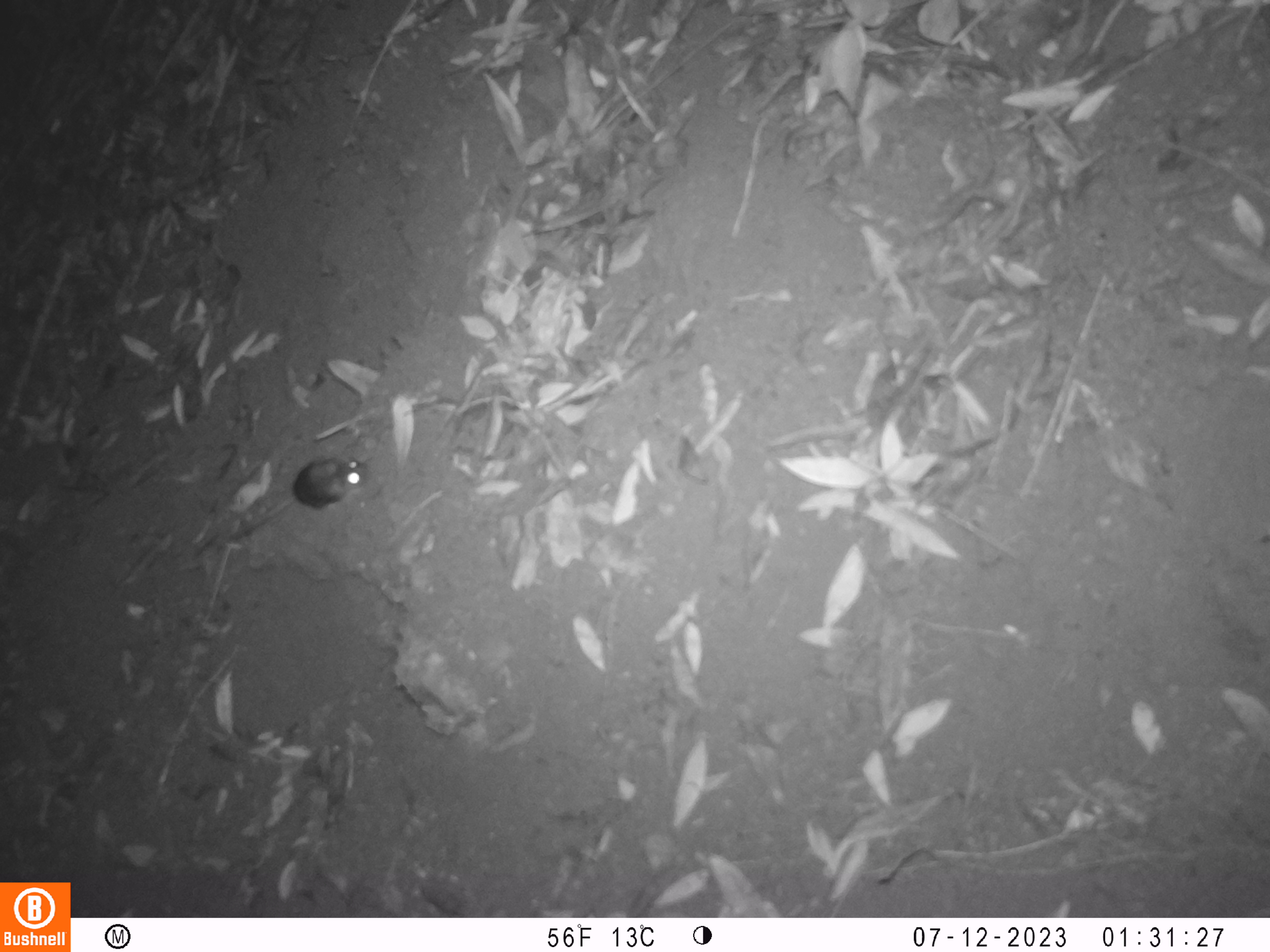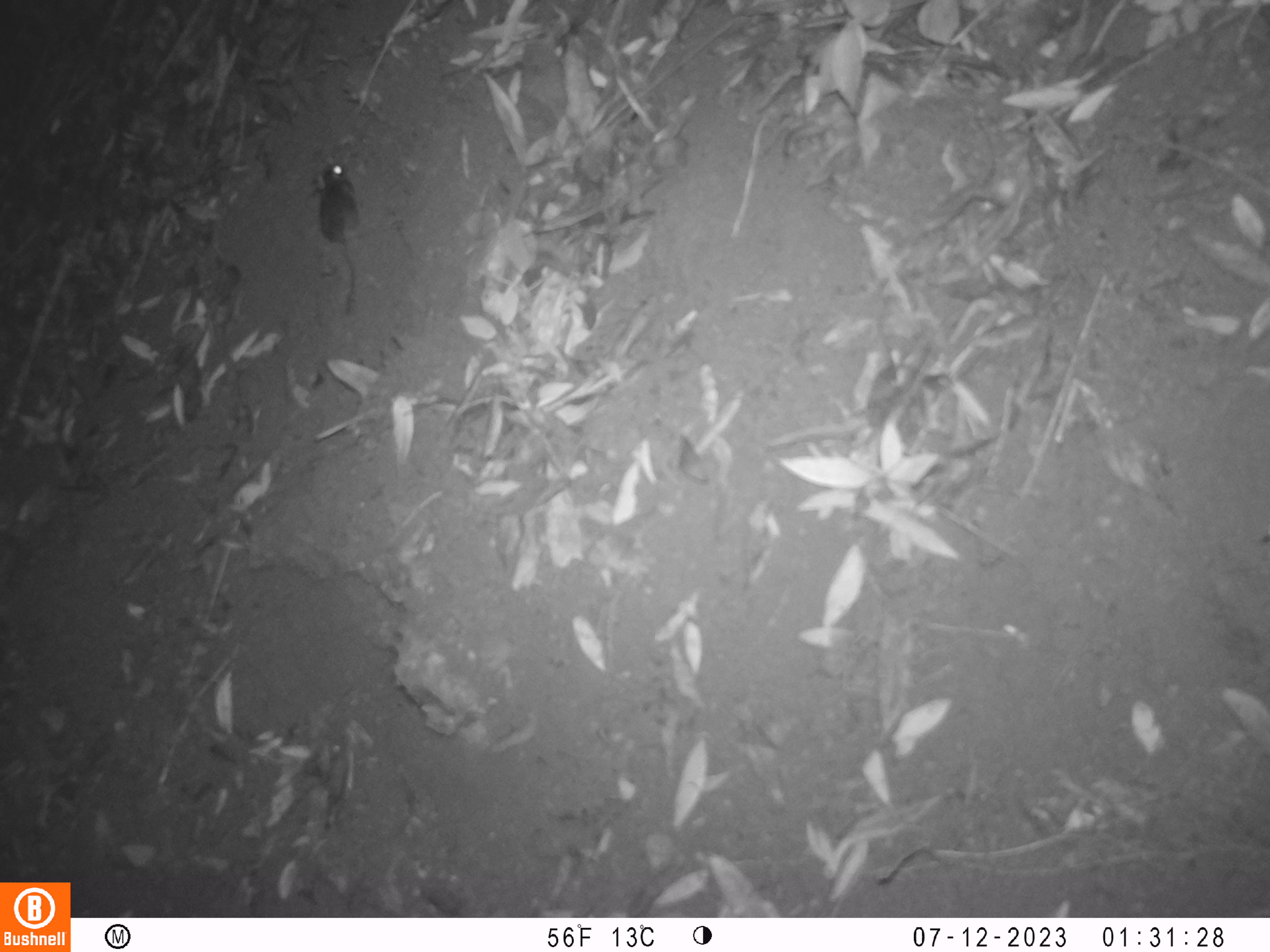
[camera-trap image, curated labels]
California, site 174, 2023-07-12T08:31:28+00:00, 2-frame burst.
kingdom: Animalia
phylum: Chordata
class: Mammalia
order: Rodentia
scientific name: Rodentia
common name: mouse or rat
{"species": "mouse or rat (Rodentia)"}